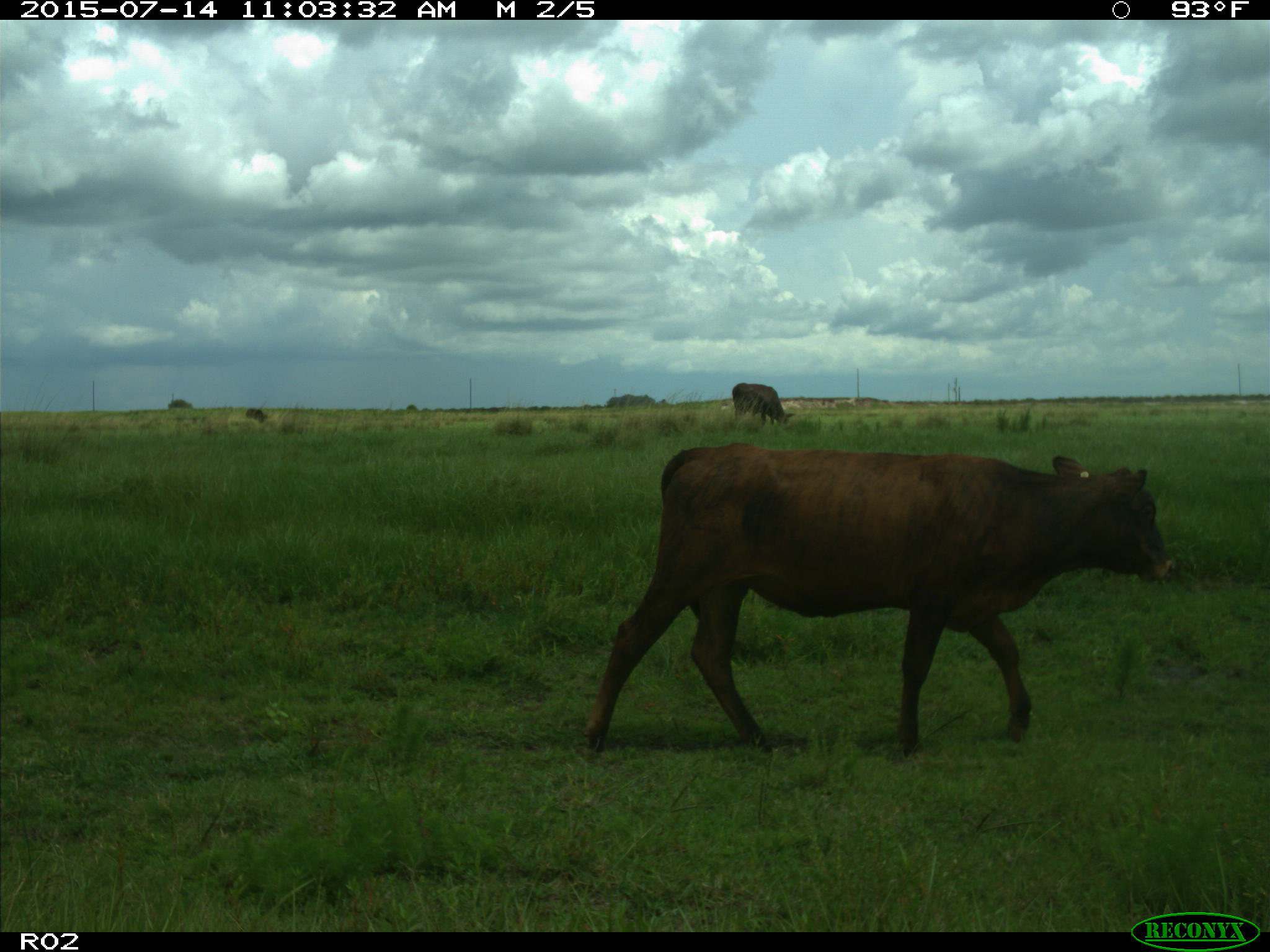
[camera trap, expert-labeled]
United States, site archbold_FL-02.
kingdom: Animalia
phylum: Chordata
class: Mammalia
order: Artiodactyla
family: Bovidae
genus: Bos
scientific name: Bos taurus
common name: domestic cow